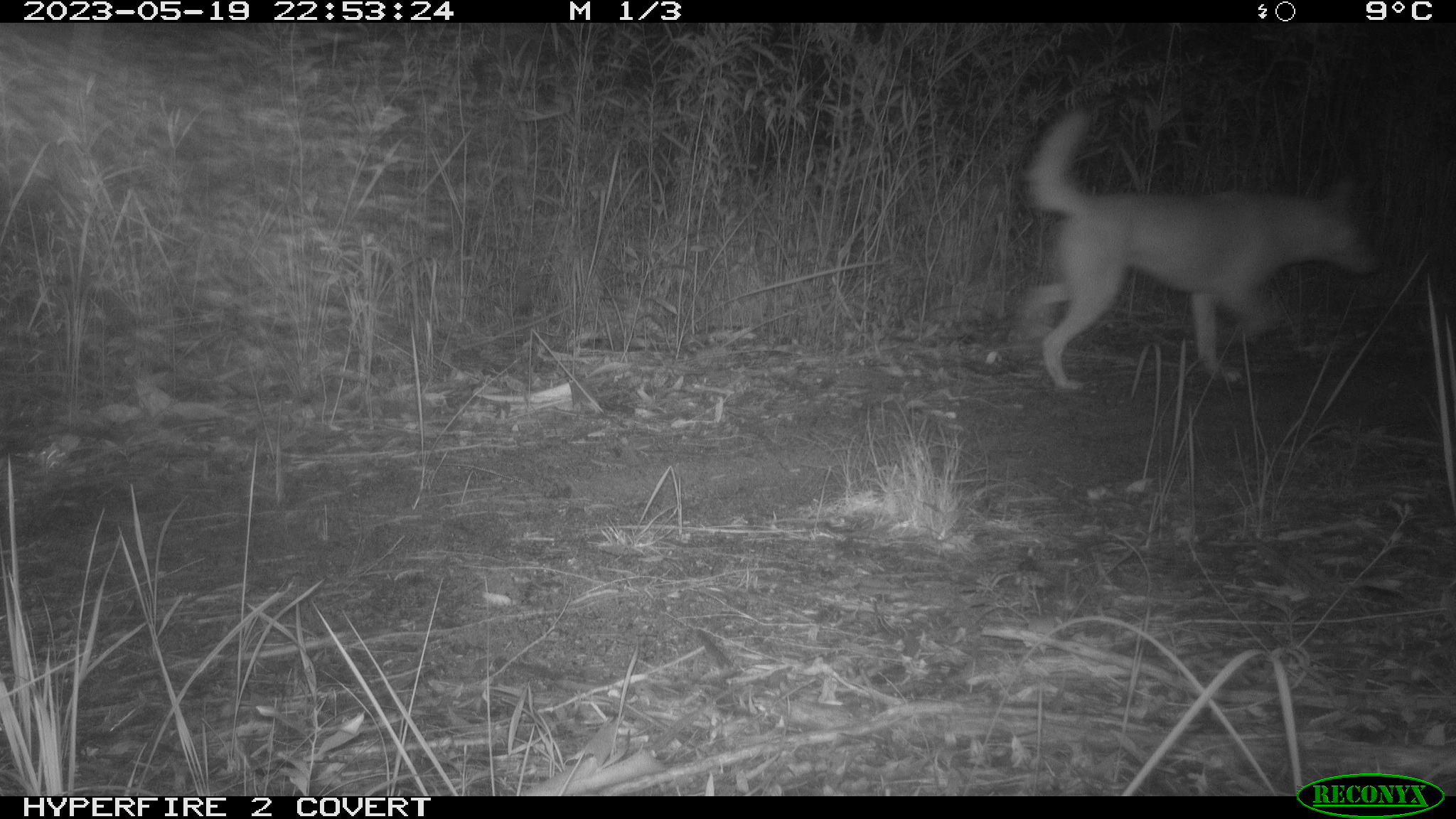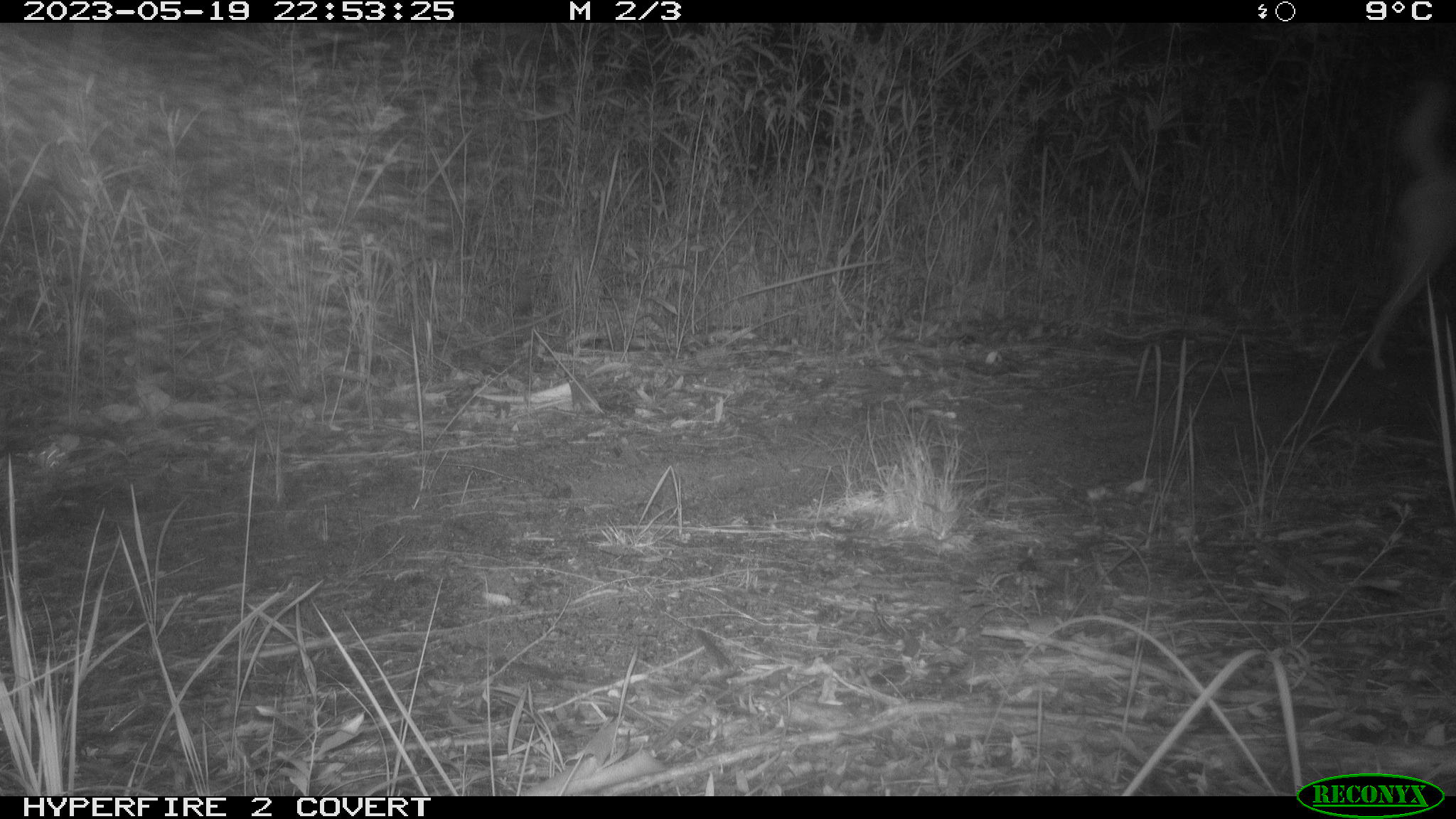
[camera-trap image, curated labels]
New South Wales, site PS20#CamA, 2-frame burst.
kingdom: Animalia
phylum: Chordata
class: Mammalia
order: Carnivora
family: Canidae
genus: Canis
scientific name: Canis familiaris dingo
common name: dingo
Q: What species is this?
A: Dingo (Canis familiaris dingo).